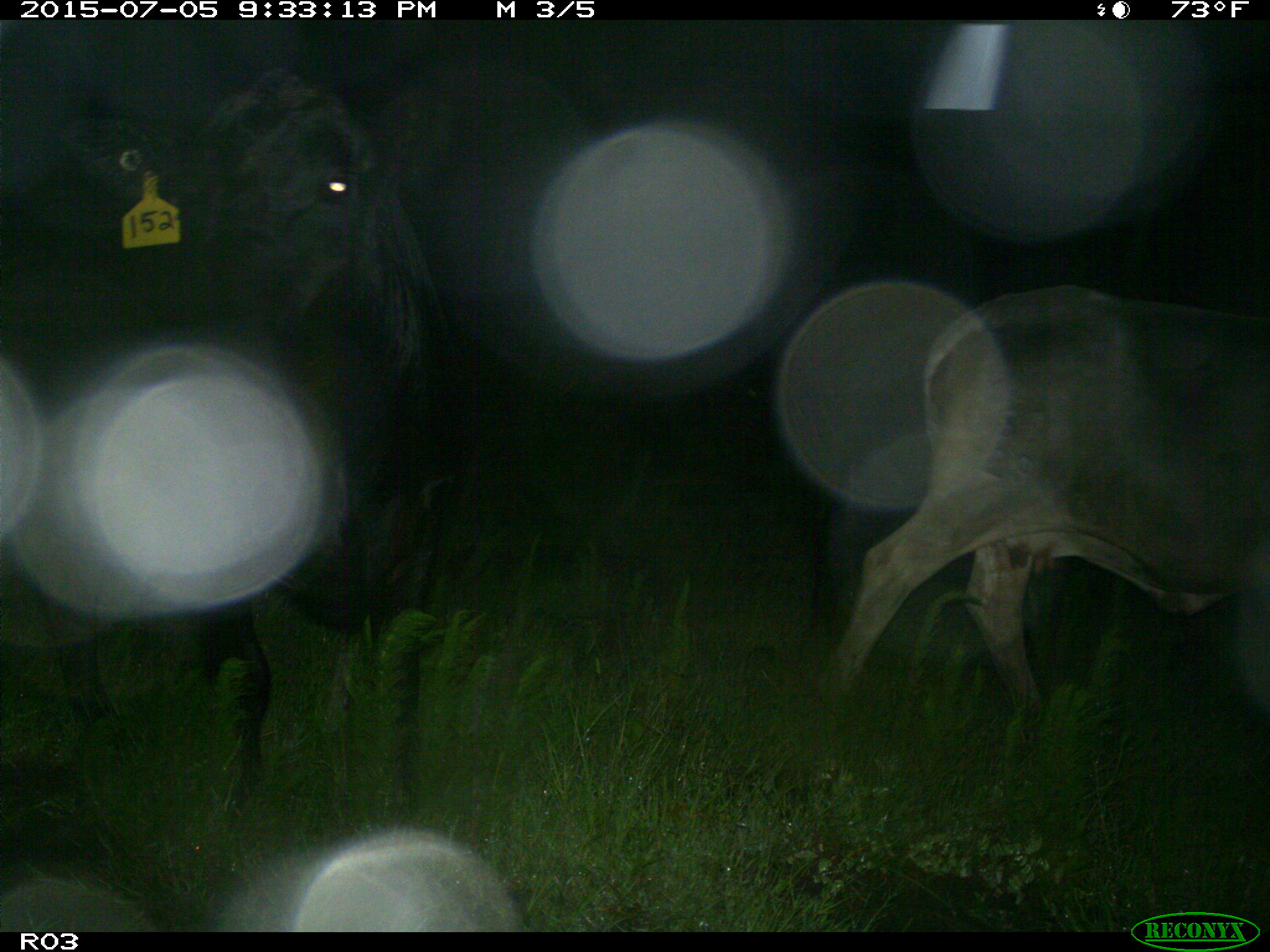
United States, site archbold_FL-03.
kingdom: Animalia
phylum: Chordata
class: Mammalia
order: Artiodactyla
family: Bovidae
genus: Bos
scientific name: Bos taurus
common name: domestic cow